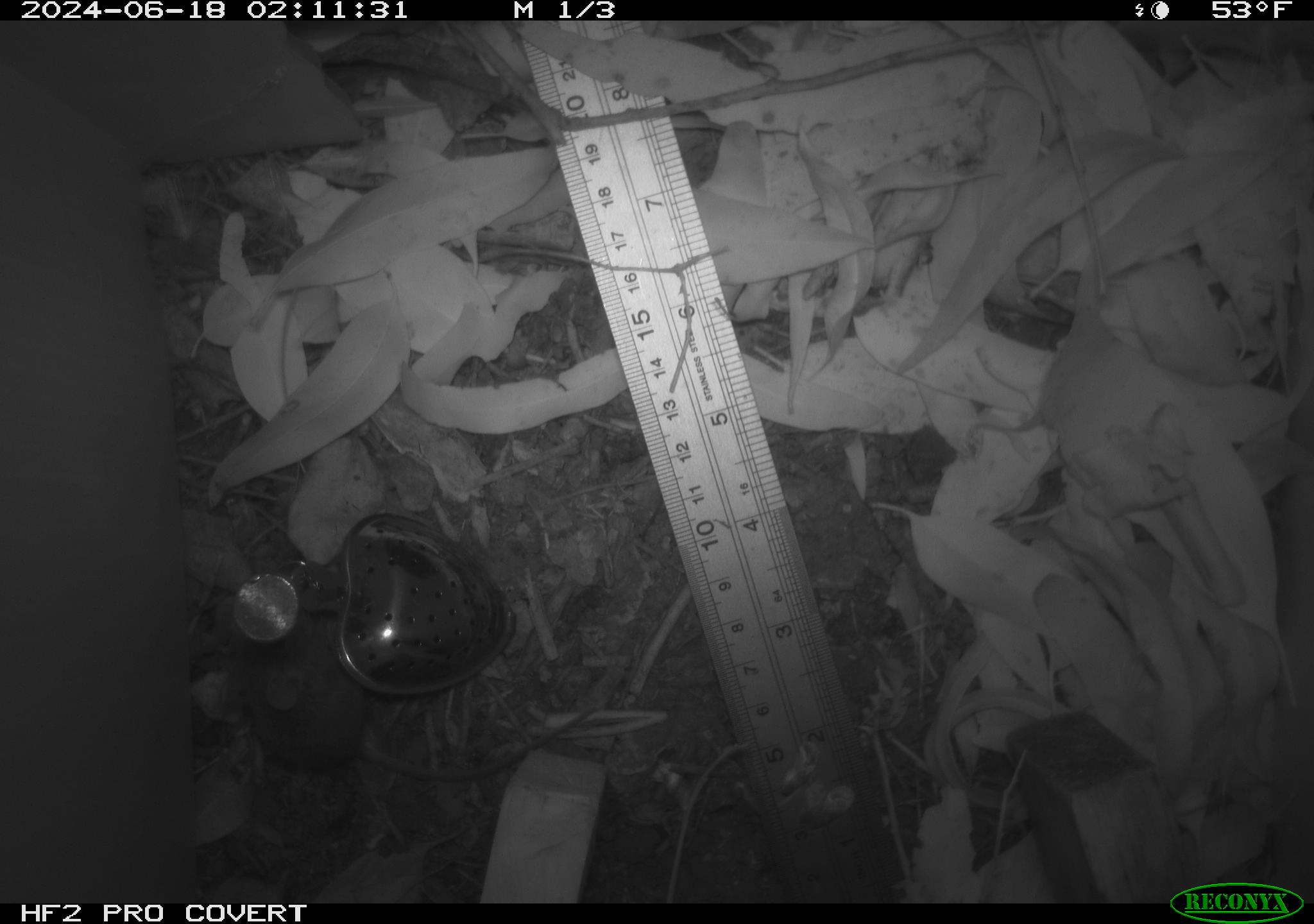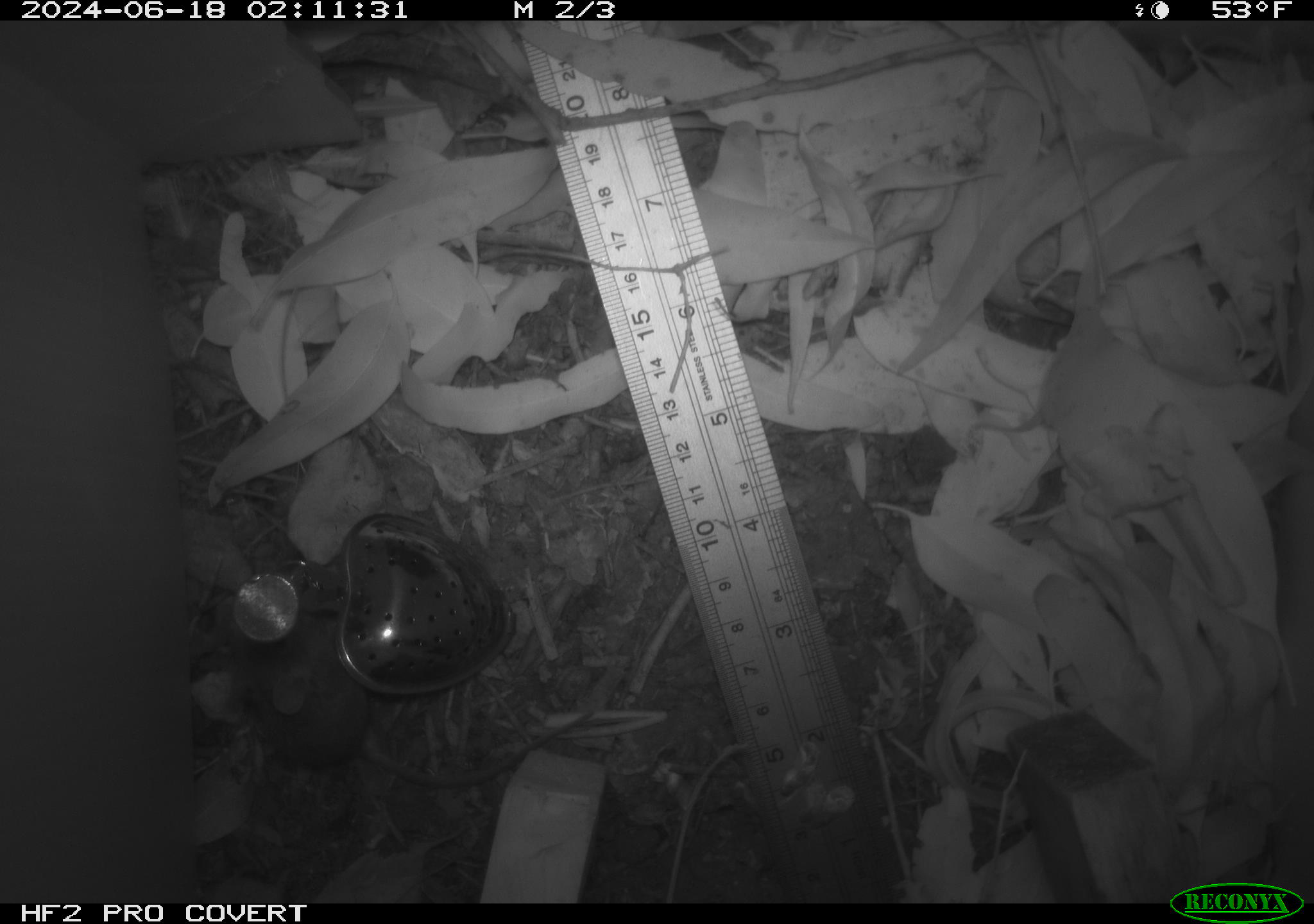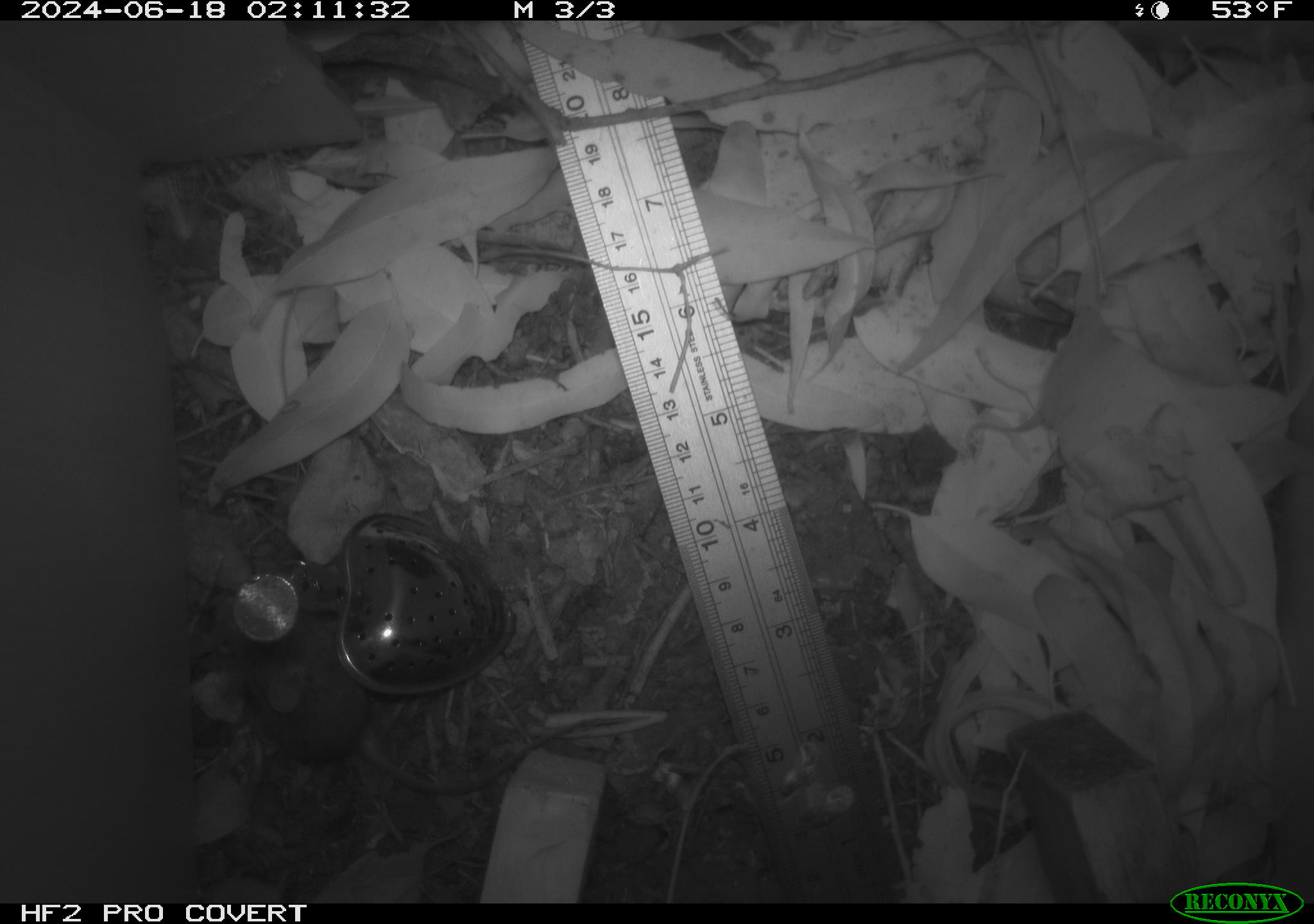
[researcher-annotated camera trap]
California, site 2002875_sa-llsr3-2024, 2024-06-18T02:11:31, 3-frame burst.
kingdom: Animalia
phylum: Chordata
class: Mammalia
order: Rodentia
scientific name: Rodentia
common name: mouse species